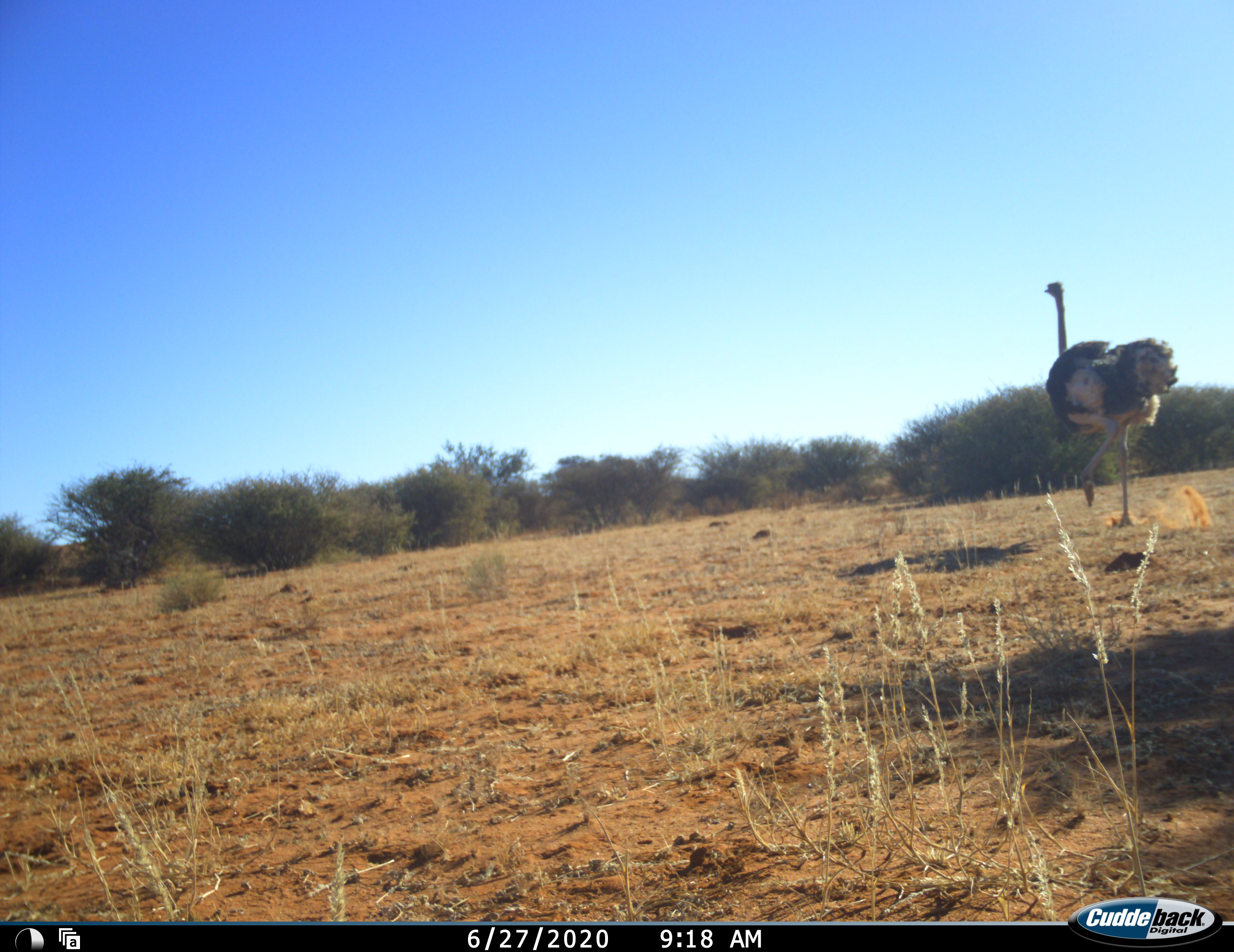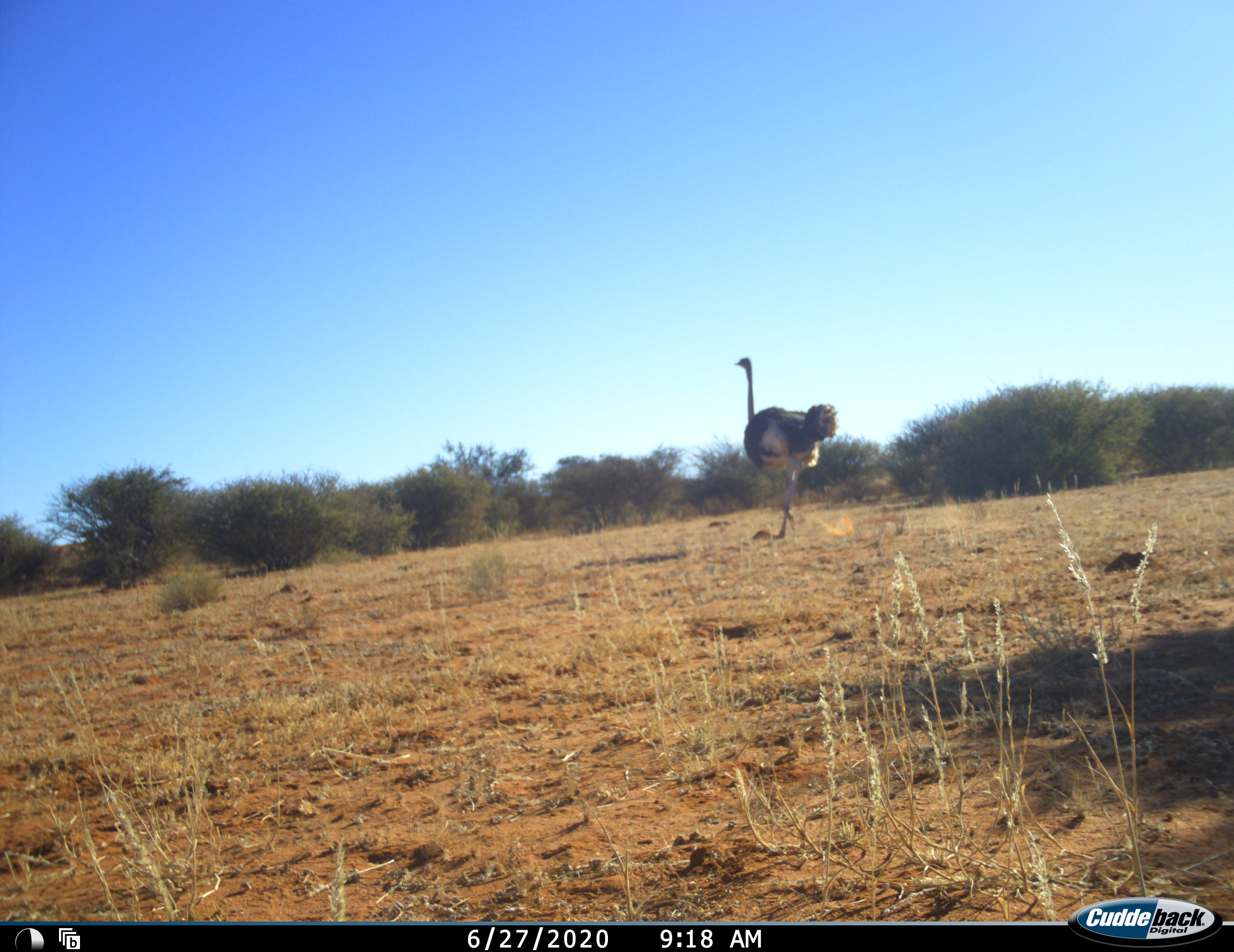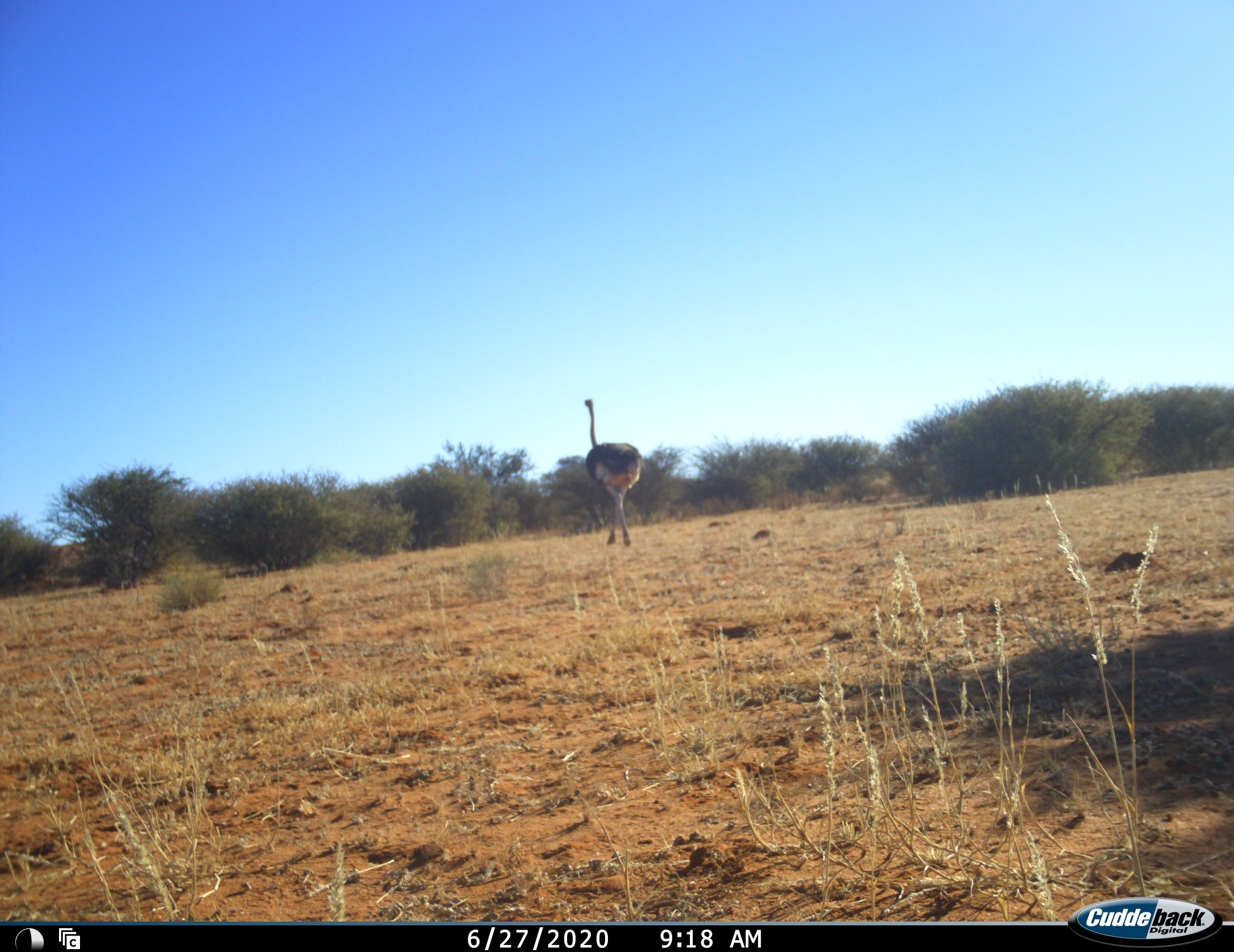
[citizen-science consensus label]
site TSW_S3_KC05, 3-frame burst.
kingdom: Animalia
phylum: Chordata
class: Aves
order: Struthioniformes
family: Struthionidae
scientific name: Struthionidae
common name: ostrich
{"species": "ostrich (Struthionidae)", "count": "1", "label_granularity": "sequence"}